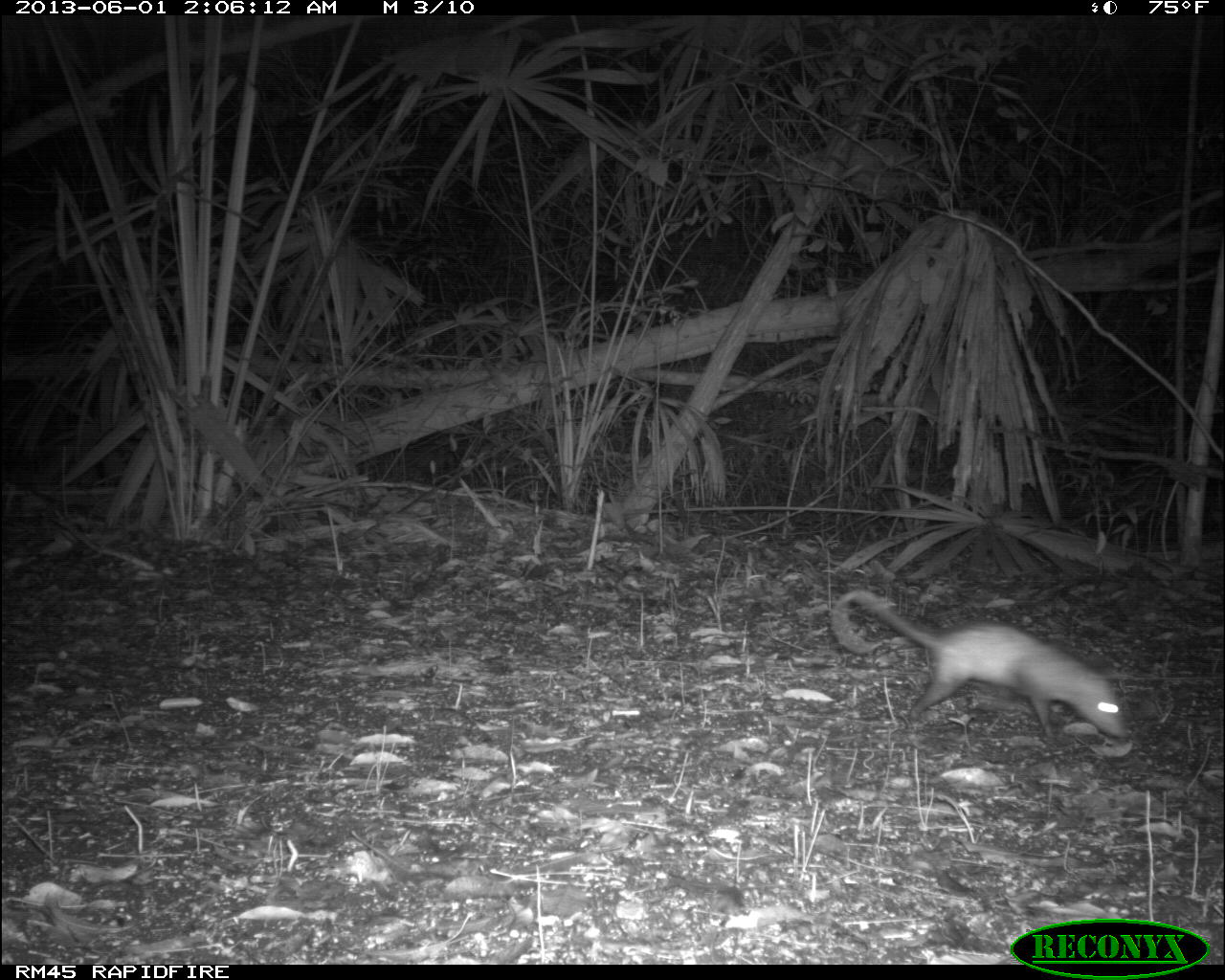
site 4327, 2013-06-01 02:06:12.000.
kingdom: Animalia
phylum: Chordata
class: Mammalia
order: Didelphimorphia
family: Didelphidae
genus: Didelphis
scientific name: Didelphis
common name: american opossums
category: didelphis sp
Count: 1.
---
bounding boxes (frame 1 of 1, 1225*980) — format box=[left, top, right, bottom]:
didelphis sp: box=[827, 586, 1132, 742]